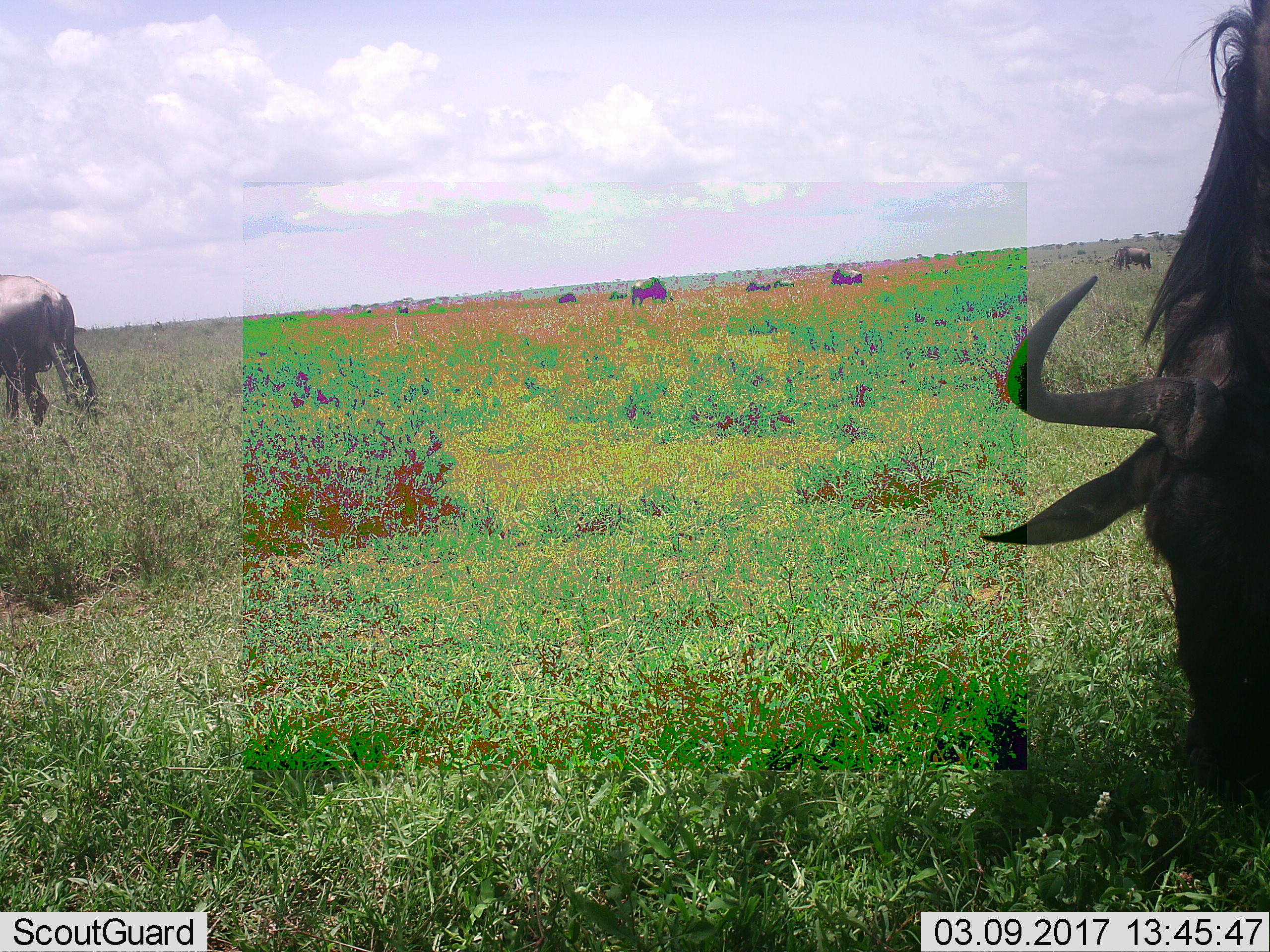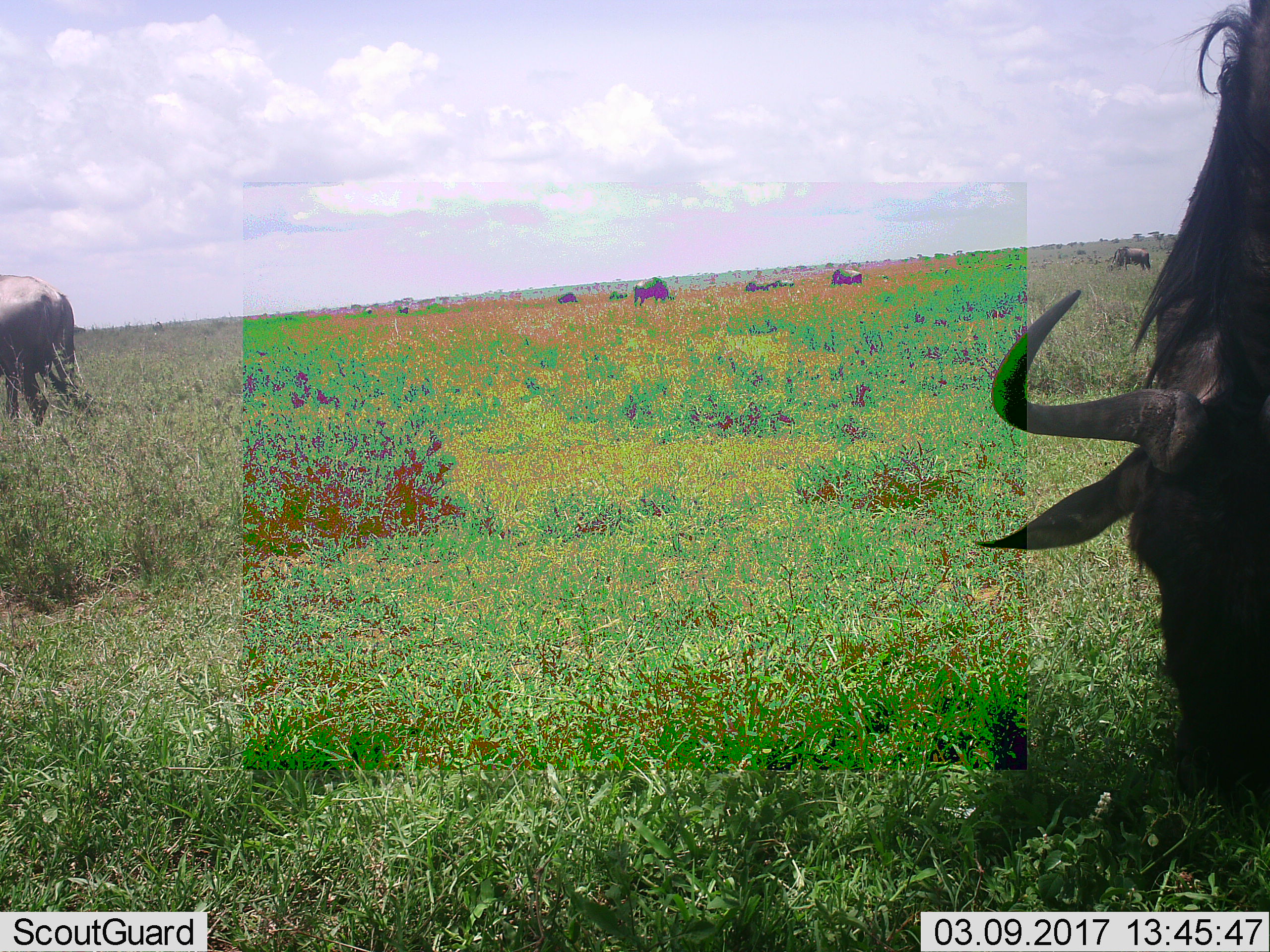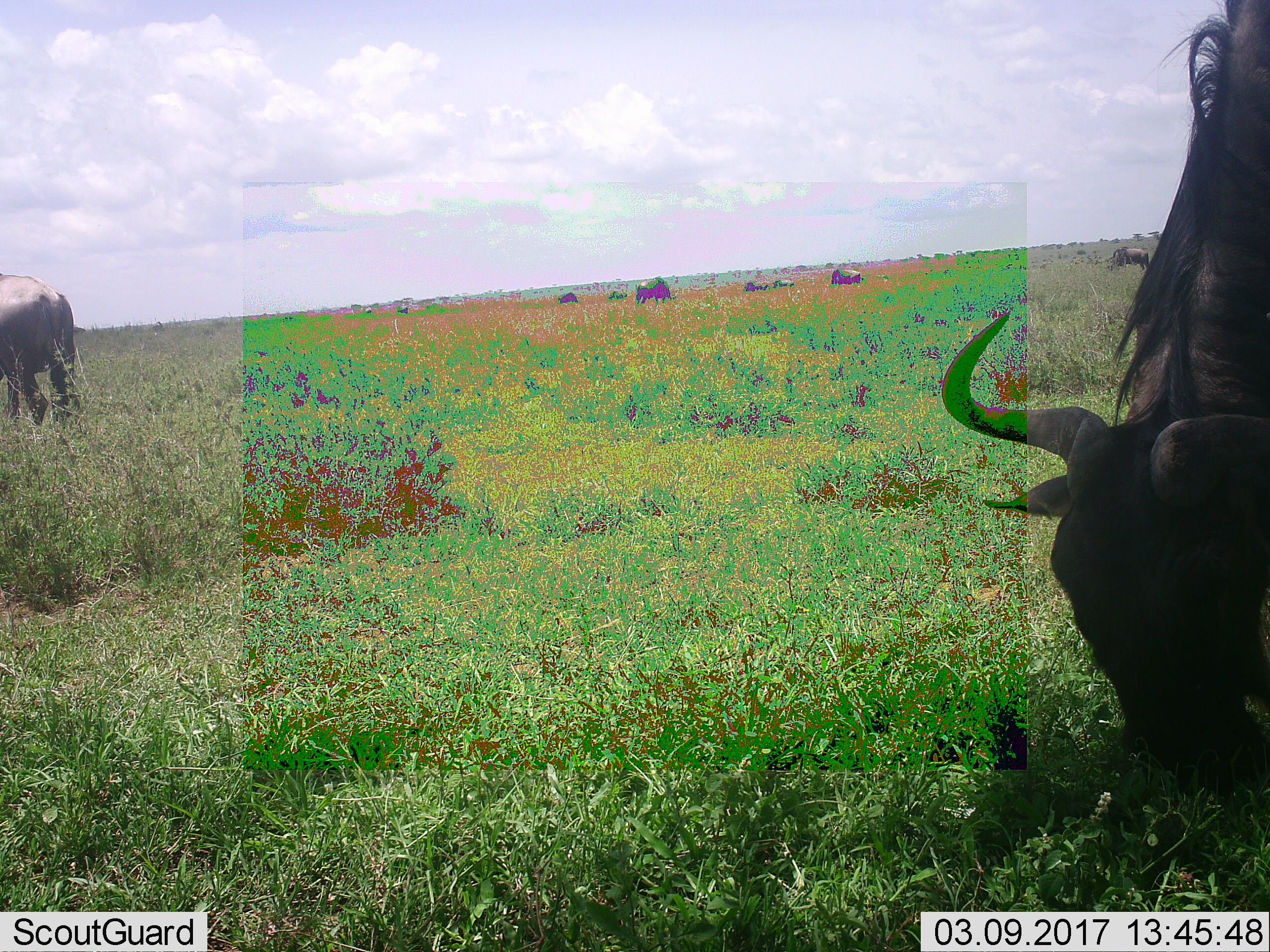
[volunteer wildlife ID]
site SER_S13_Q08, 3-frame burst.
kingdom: Animalia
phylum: Chordata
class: Mammalia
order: Artiodactyla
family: Bovidae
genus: Connochaetes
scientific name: Connochaetes taurinus taurinus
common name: blue wildebeest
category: wildebeestblue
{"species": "wildebeestblue (blue wildebeest) (Connochaetes taurinus taurinus)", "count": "10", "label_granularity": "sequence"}